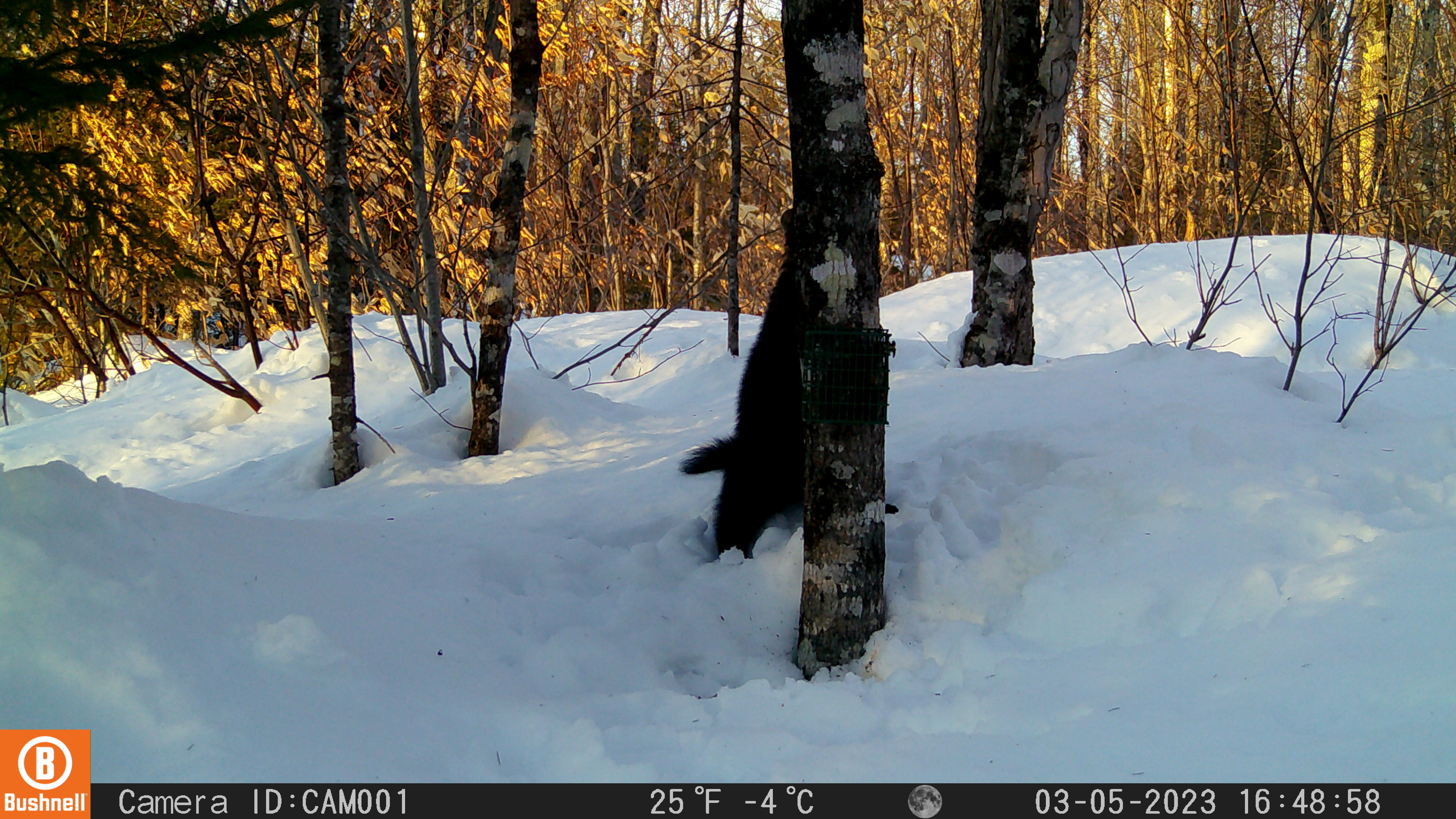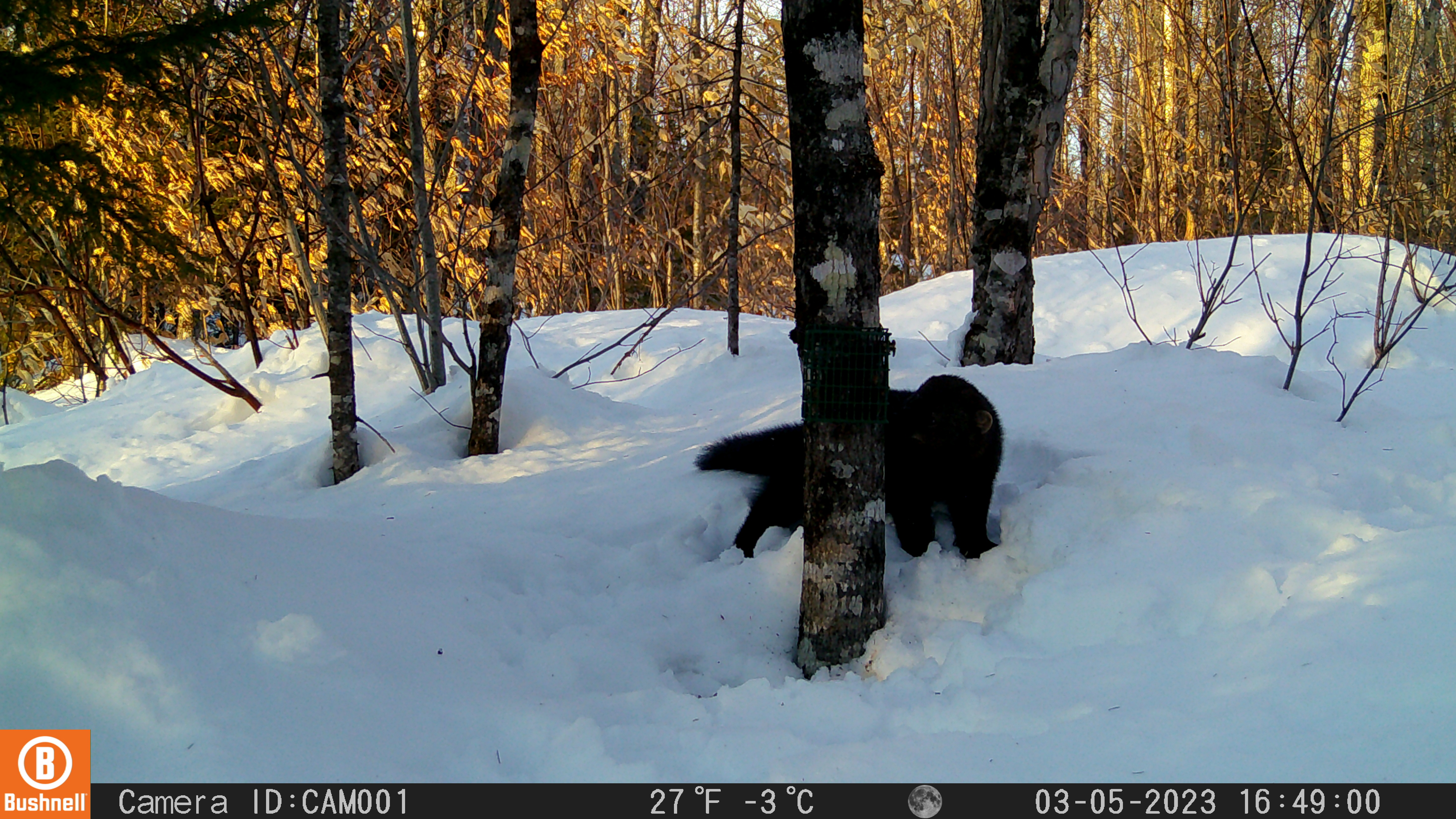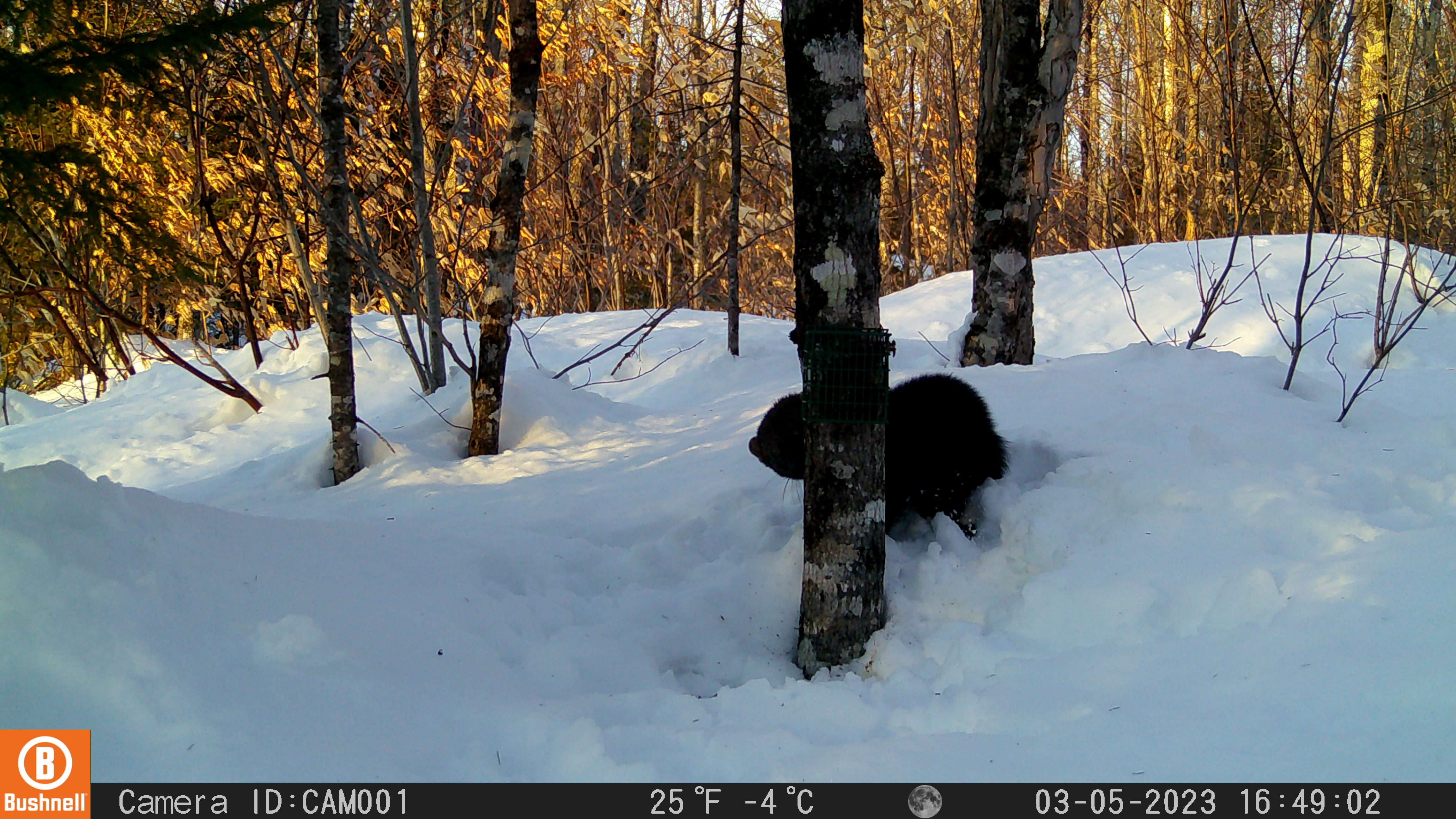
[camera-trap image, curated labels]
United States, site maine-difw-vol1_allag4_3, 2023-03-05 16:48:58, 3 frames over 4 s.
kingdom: Animalia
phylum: Chordata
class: Mammalia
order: Carnivora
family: Mustelidae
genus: Pekania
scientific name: Pekania pennanti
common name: fisher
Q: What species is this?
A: Fisher (Pekania pennanti).